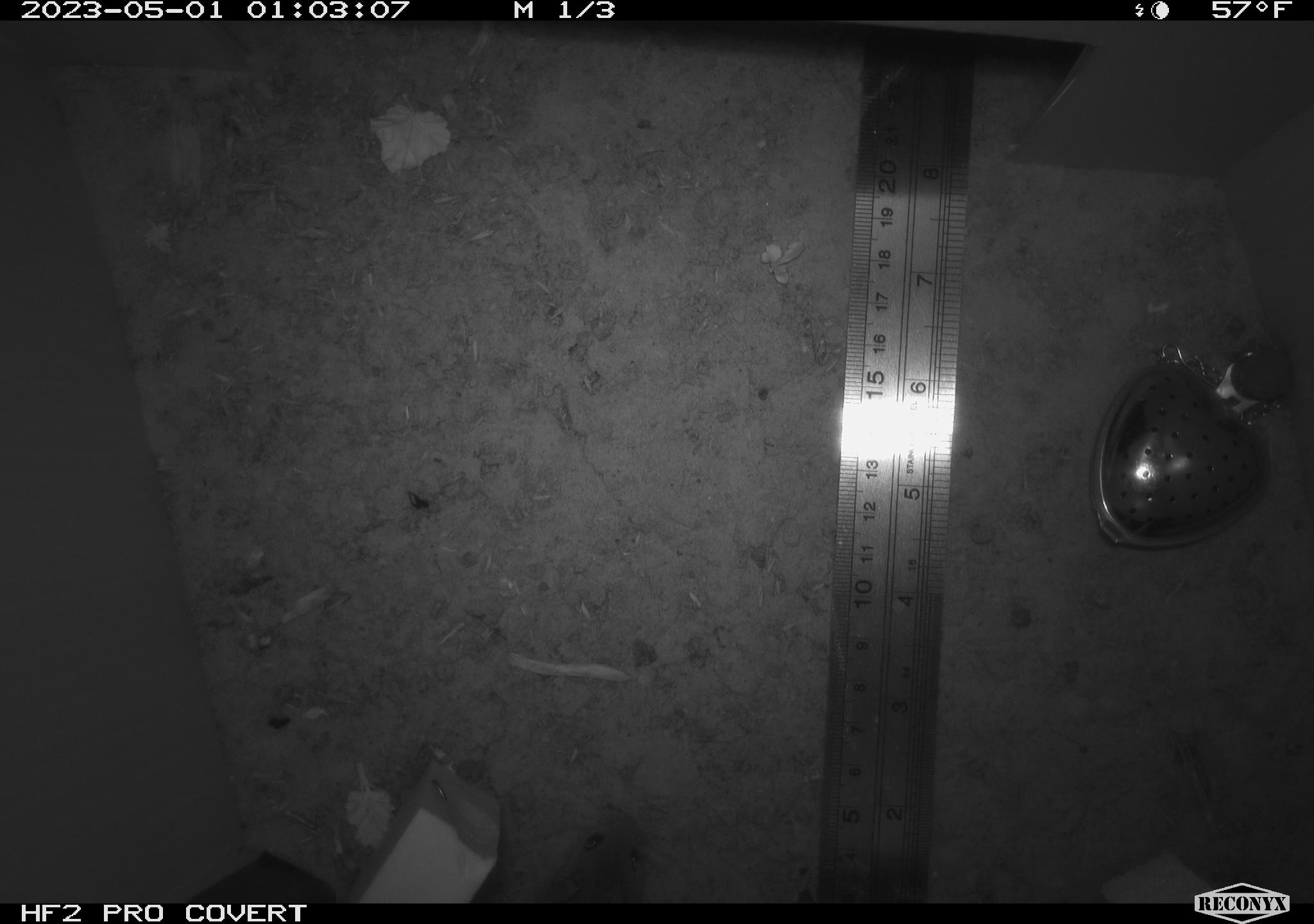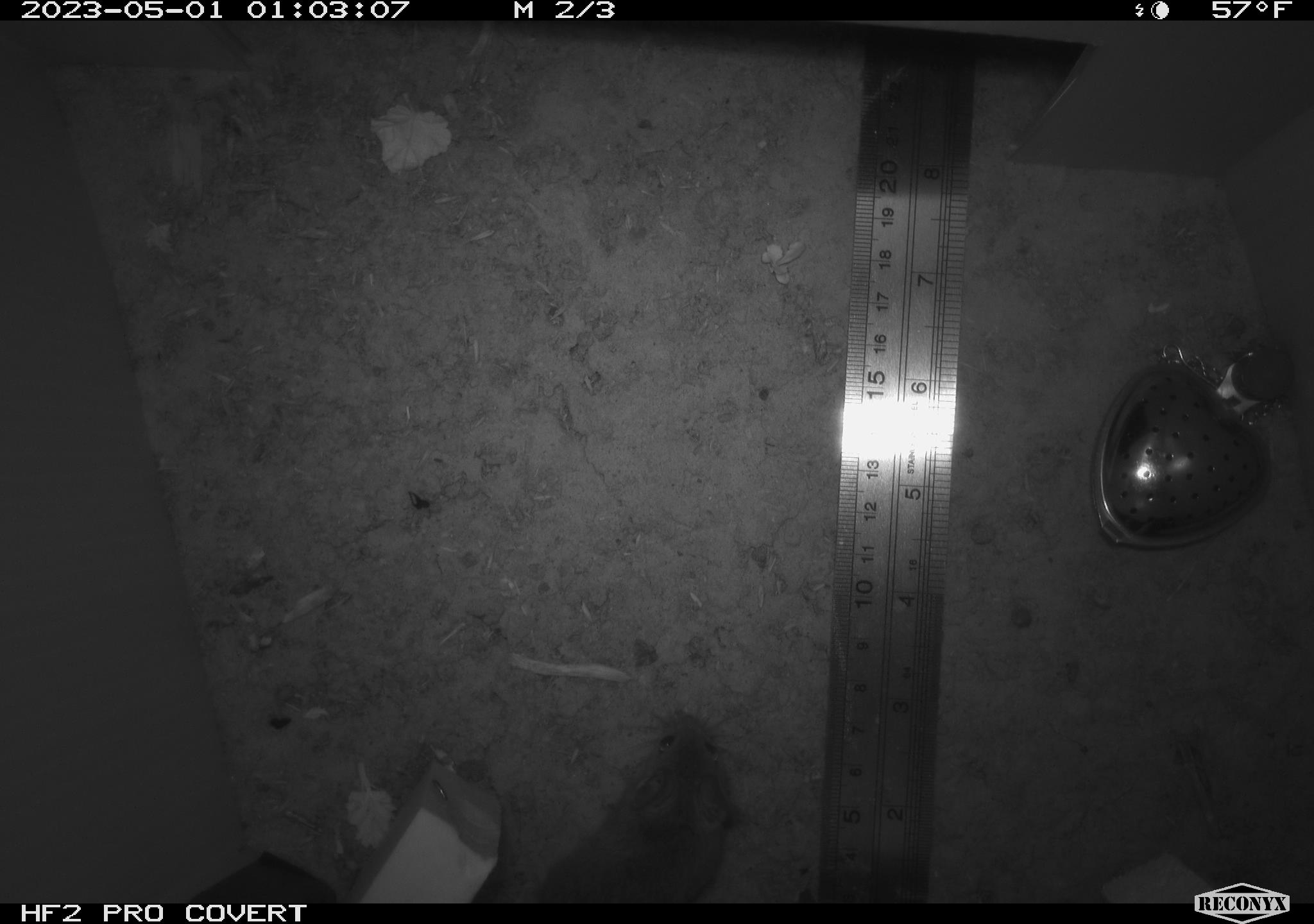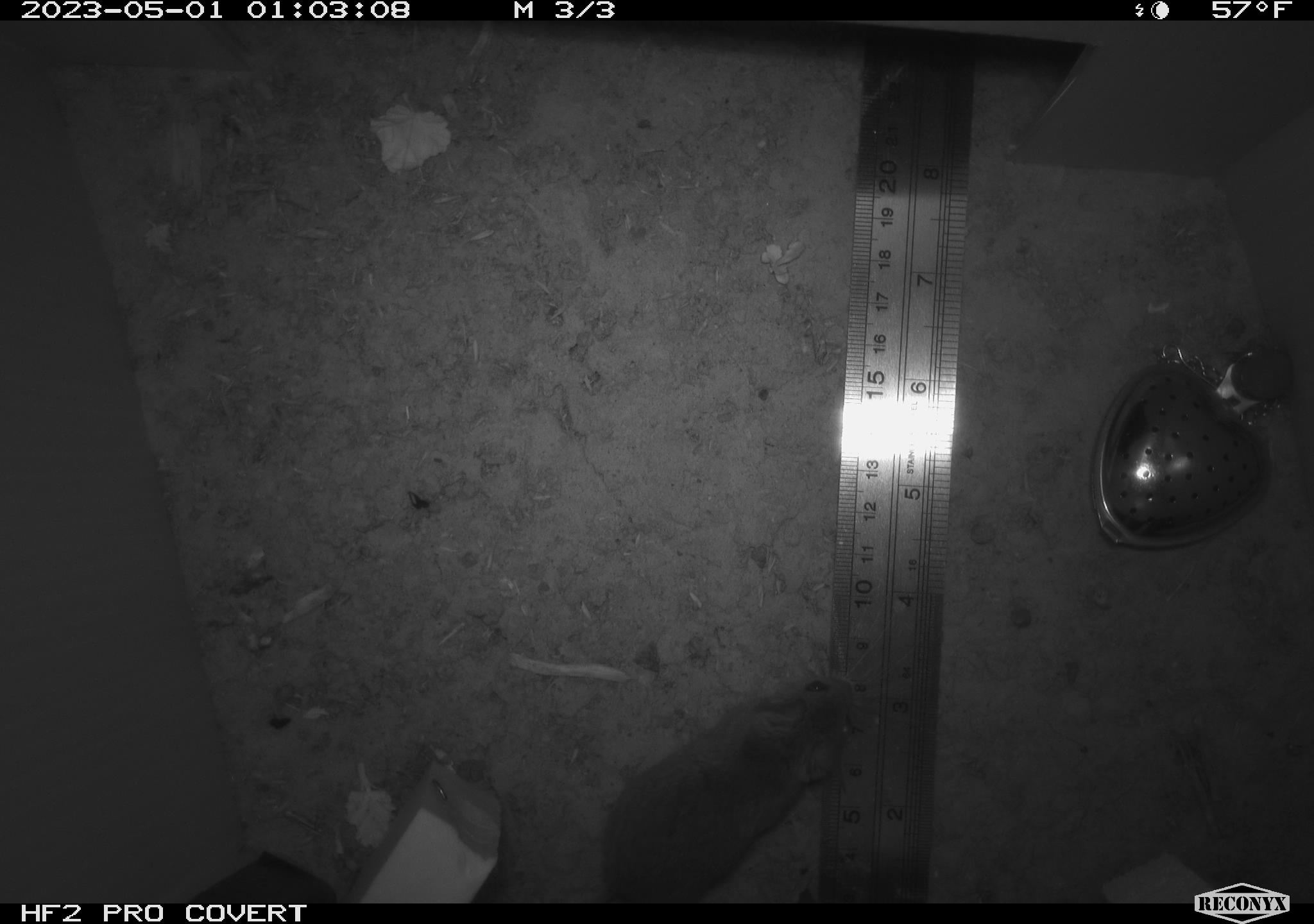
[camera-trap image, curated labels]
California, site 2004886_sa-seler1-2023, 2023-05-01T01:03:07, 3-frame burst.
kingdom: Animalia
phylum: Chordata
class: Mammalia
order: Rodentia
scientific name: Rodentia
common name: mouse species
Mouse species (Rodentia).